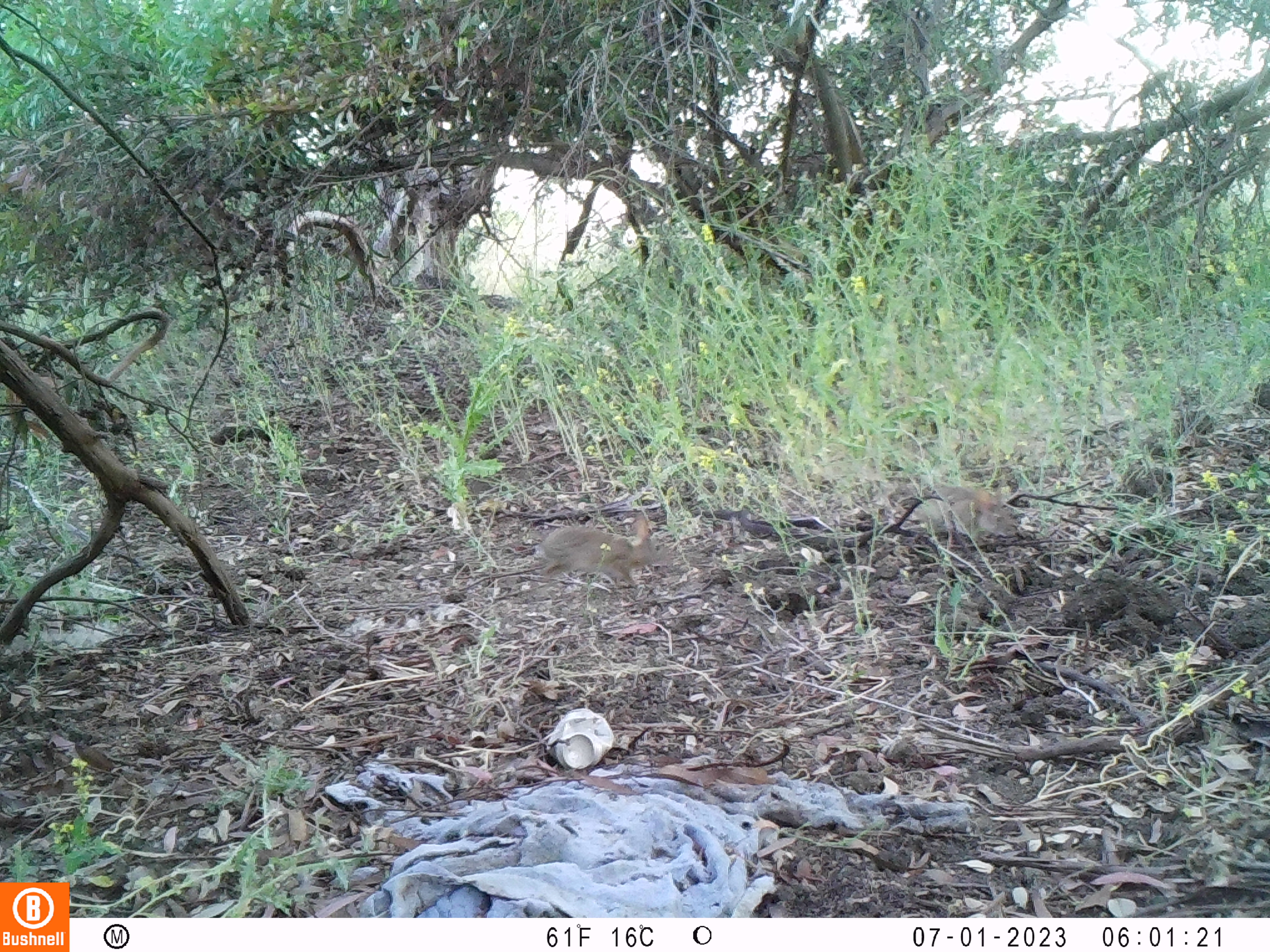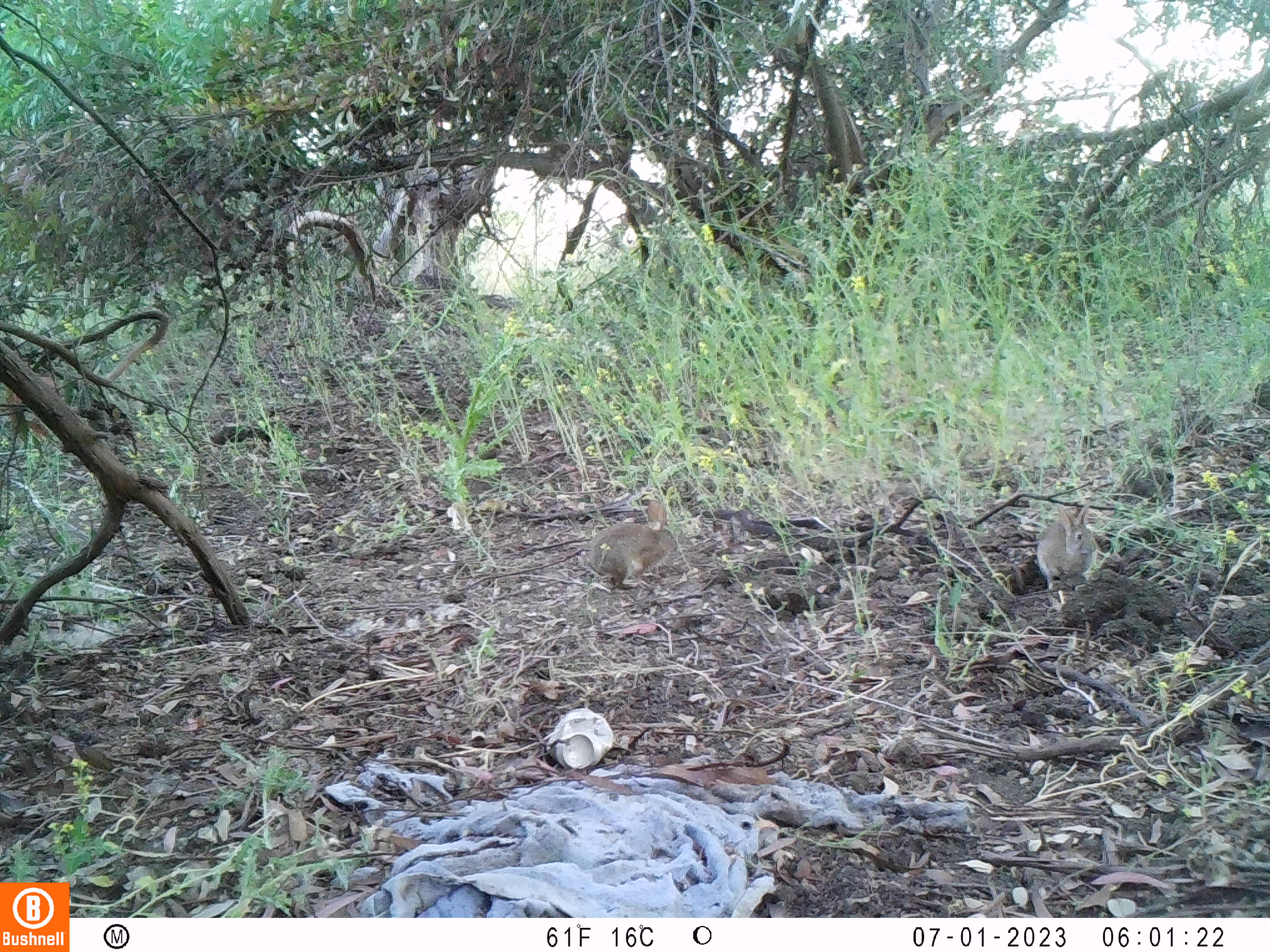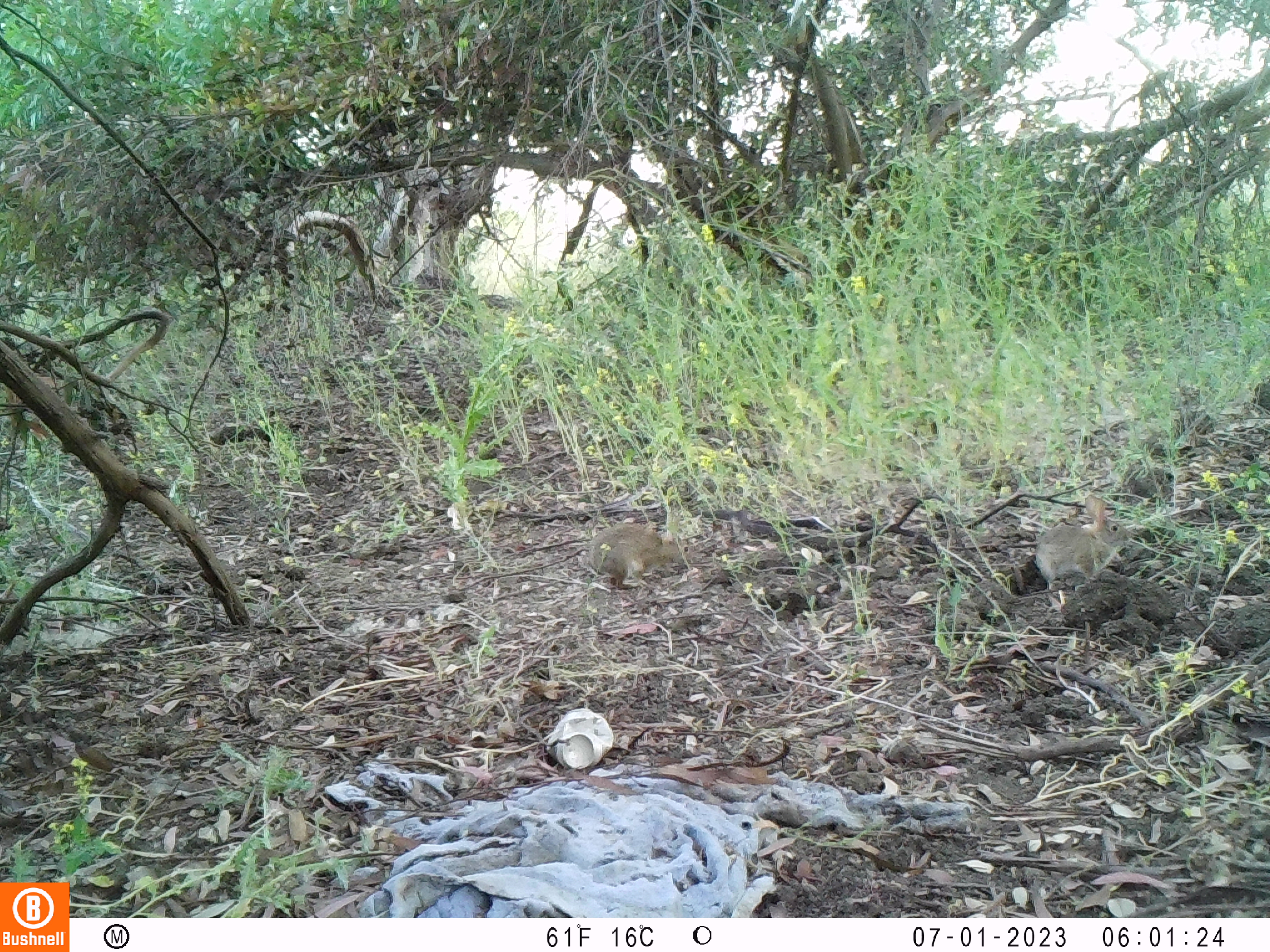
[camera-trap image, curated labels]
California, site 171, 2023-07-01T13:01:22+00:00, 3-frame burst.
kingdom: Animalia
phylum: Chordata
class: Mammalia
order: Lagomorpha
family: Leporidae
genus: Sylvilagus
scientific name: Sylvilagus bachmani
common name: brush rabbit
Brush rabbit (Sylvilagus bachmani).